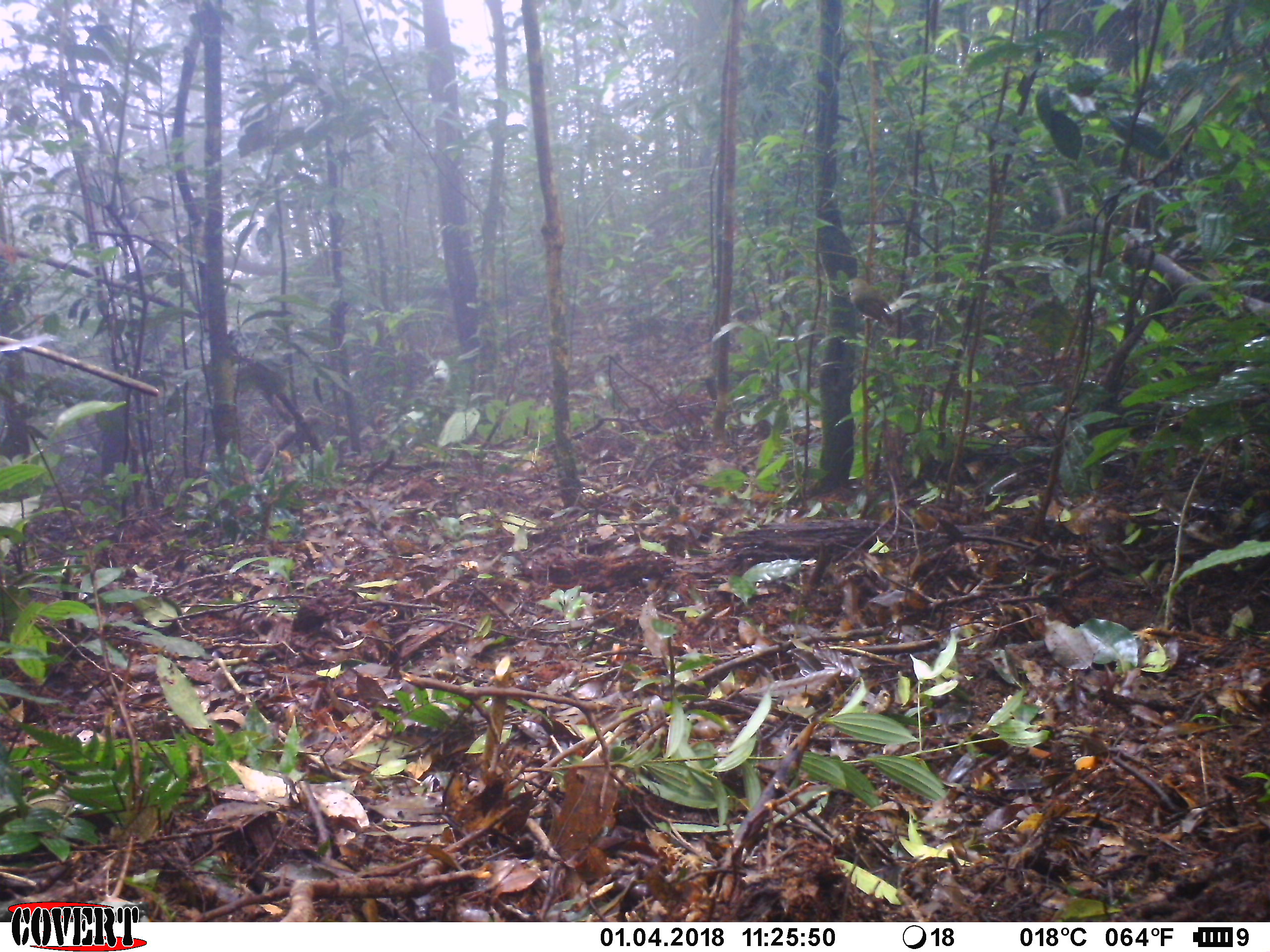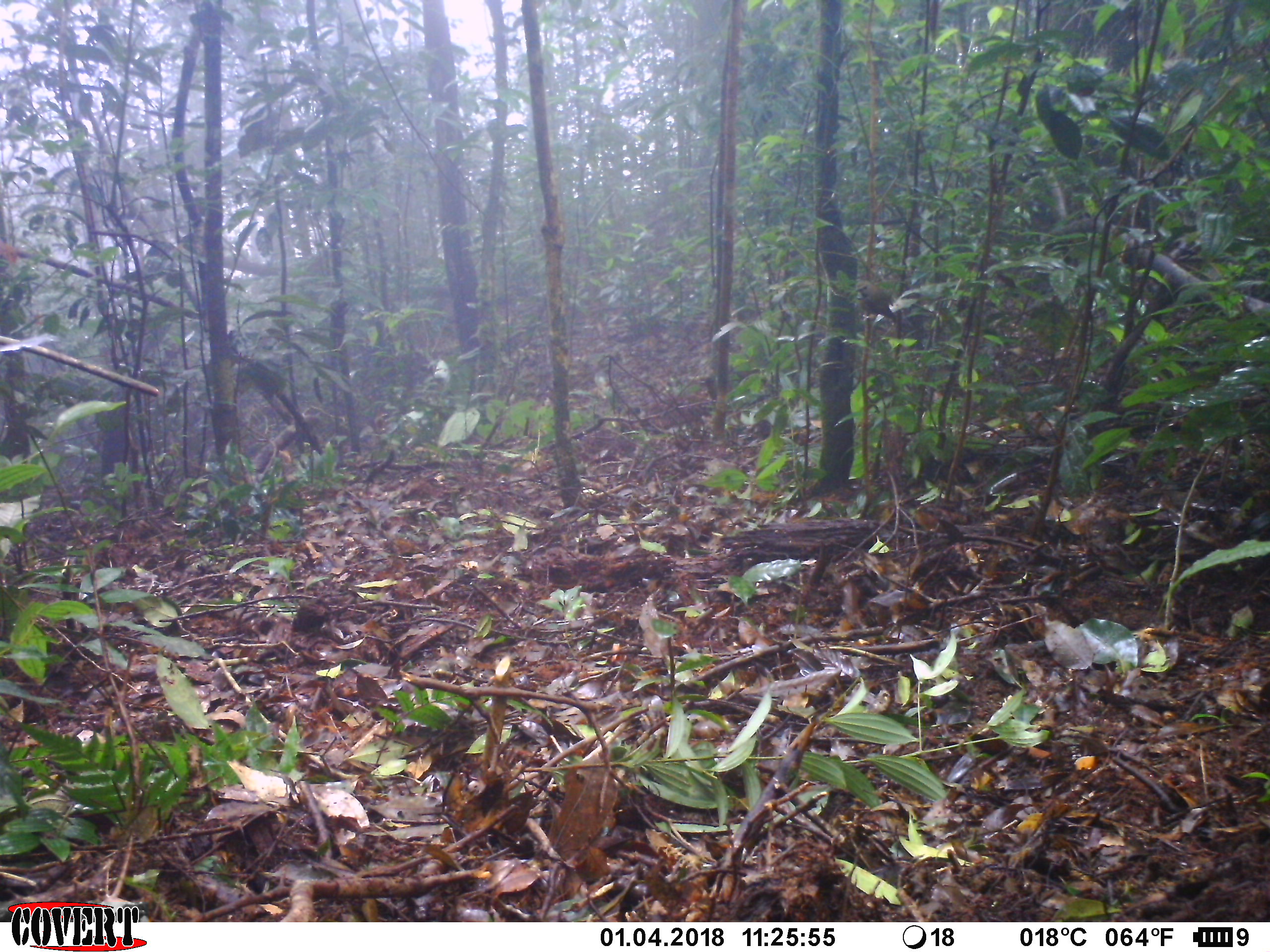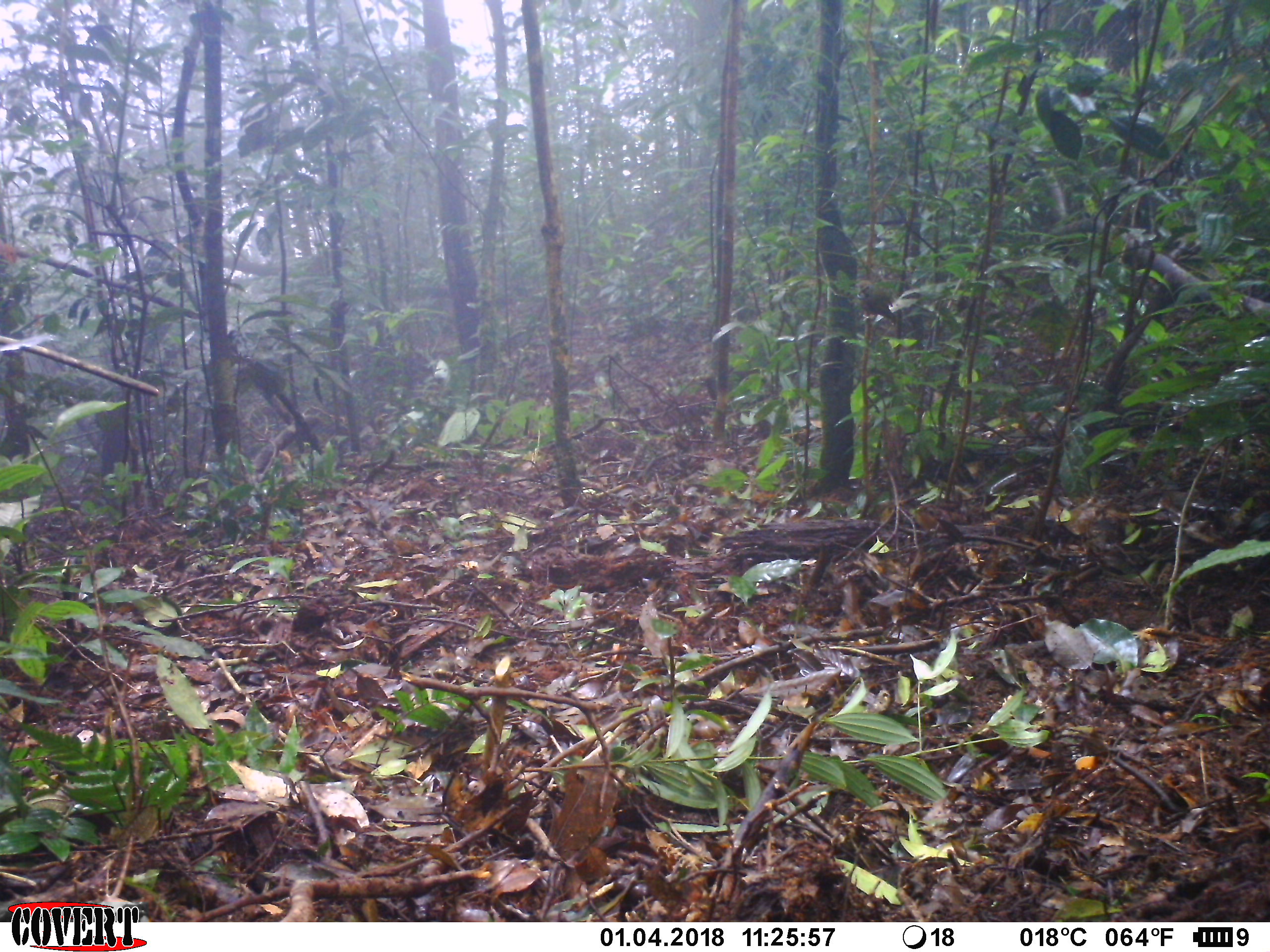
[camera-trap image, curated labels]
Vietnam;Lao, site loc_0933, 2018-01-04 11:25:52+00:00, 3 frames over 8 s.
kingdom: Animalia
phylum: Chordata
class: Aves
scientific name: Aves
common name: bird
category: unidentified bird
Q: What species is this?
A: Unidentified bird (bird) (Aves).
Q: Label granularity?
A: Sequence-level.